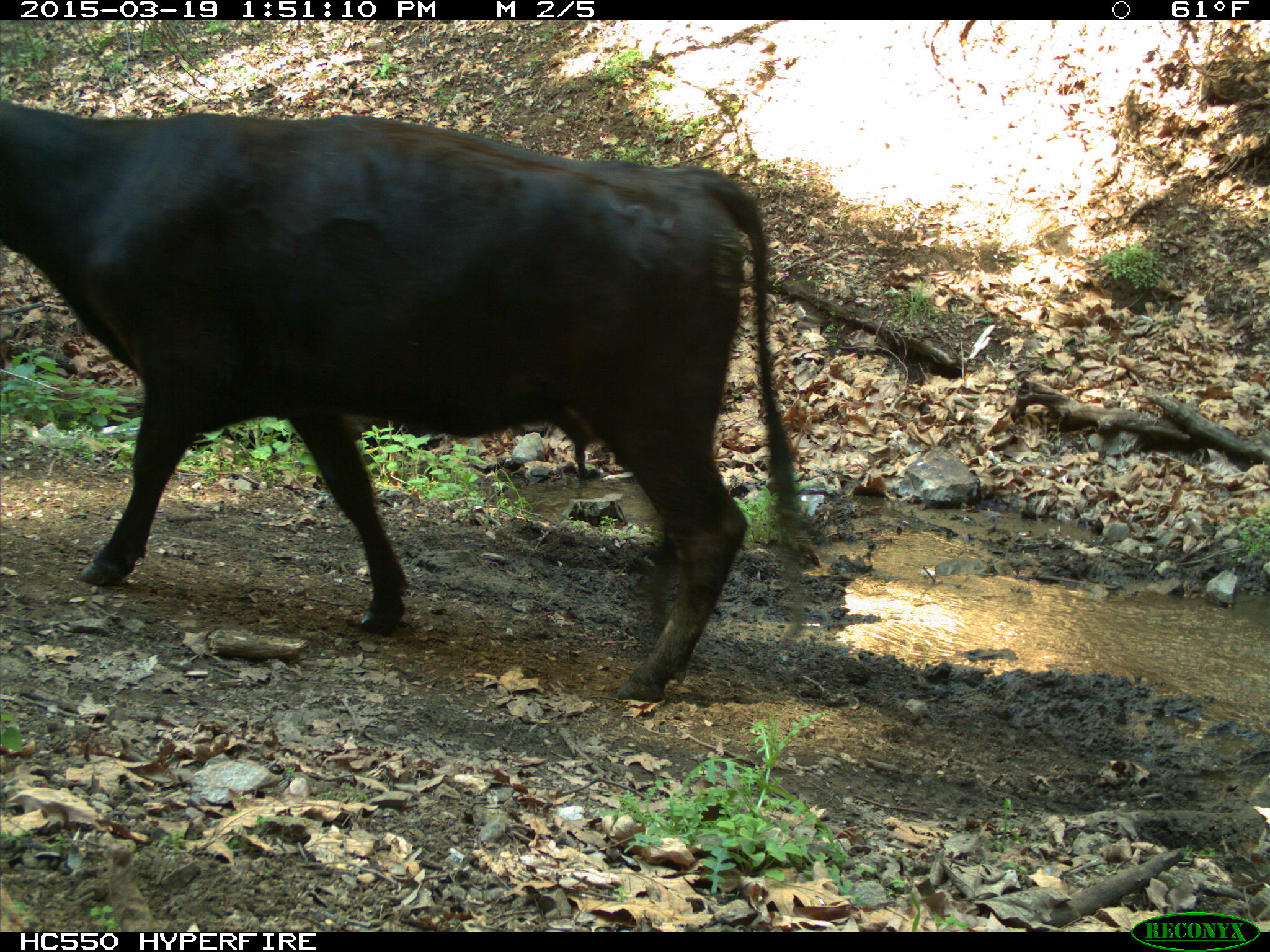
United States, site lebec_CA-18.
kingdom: Animalia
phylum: Chordata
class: Mammalia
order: Artiodactyla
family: Bovidae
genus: Bos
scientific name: Bos taurus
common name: domestic cow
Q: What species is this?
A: Bos taurus (domestic cow).